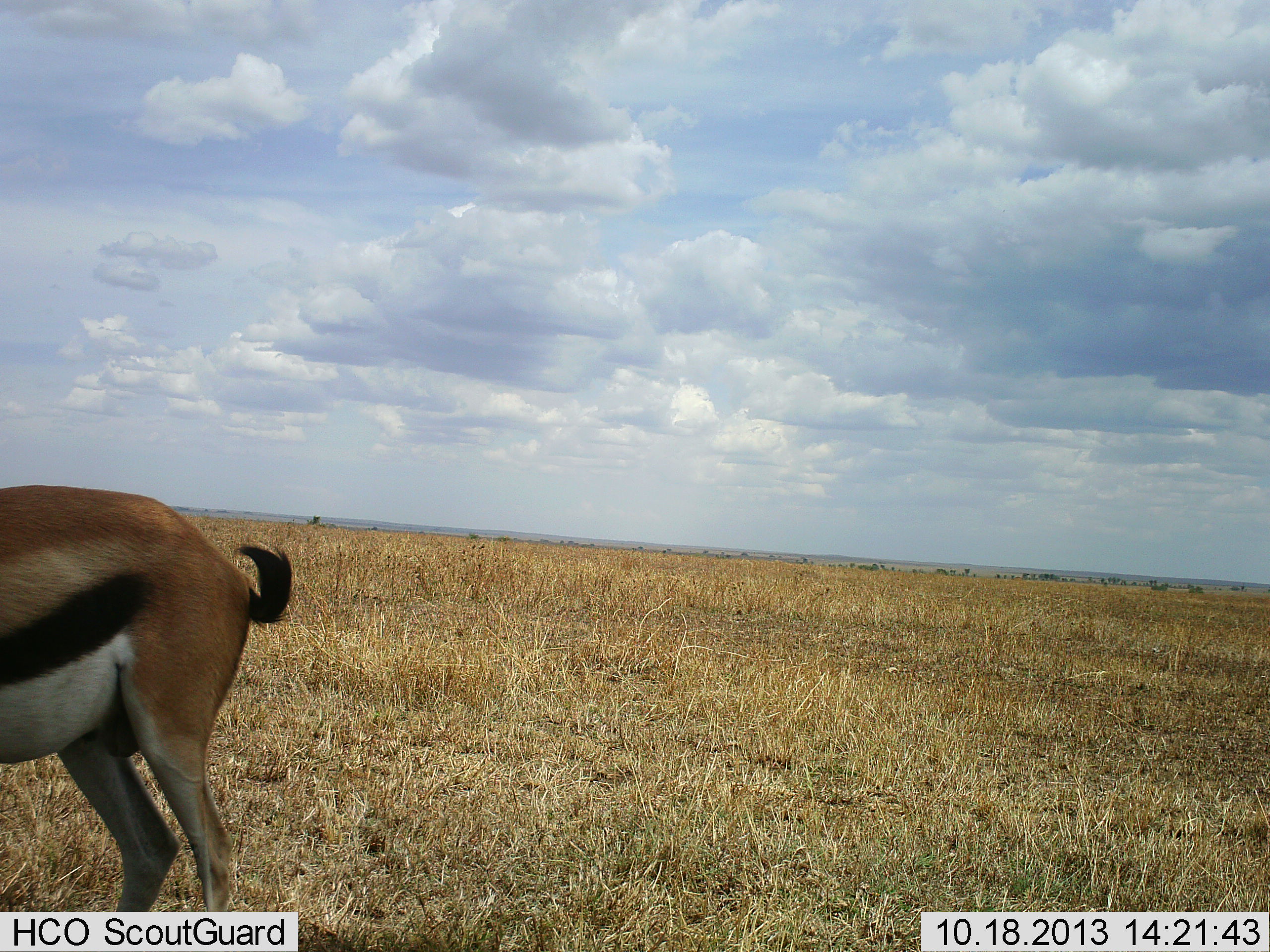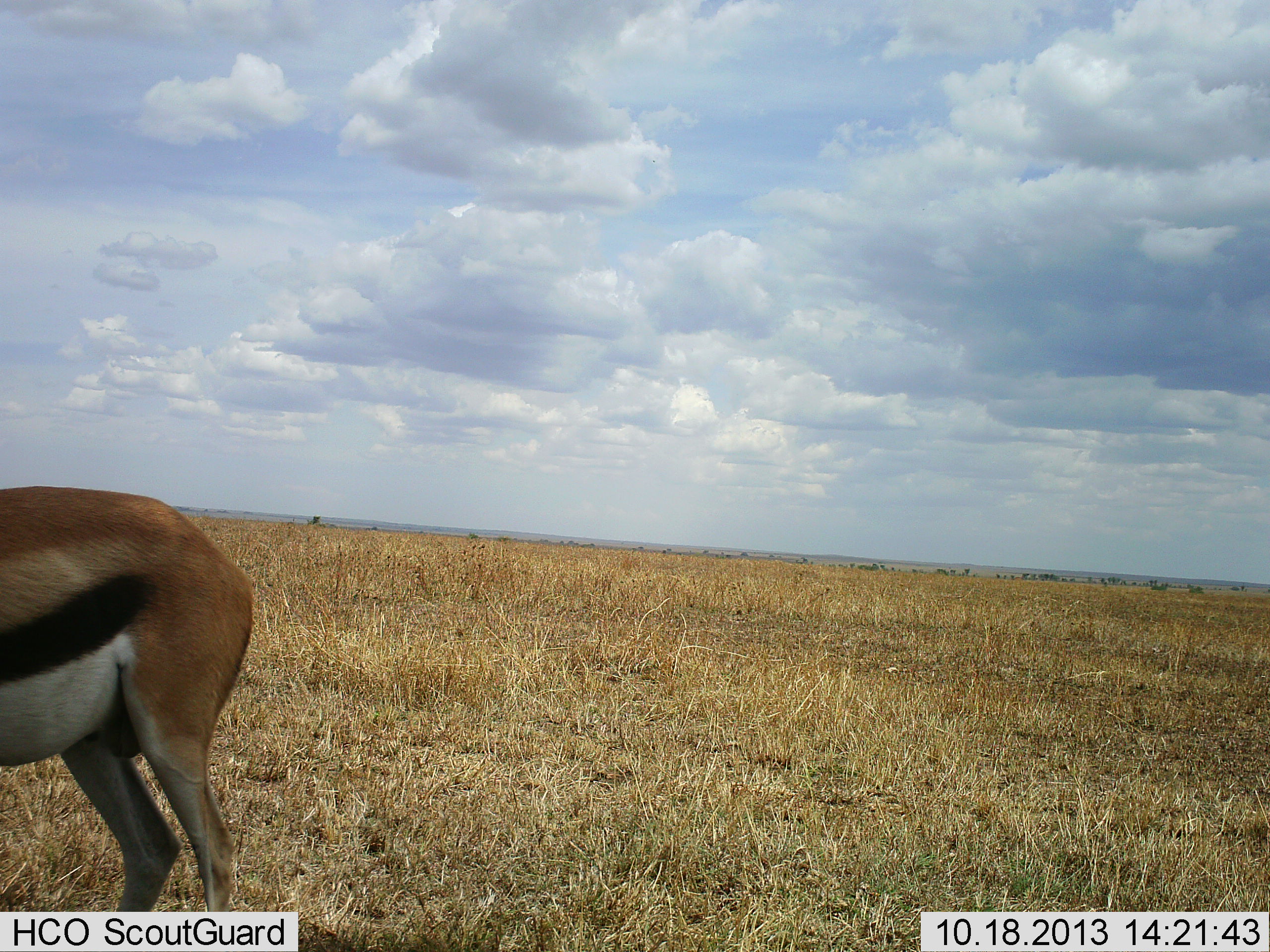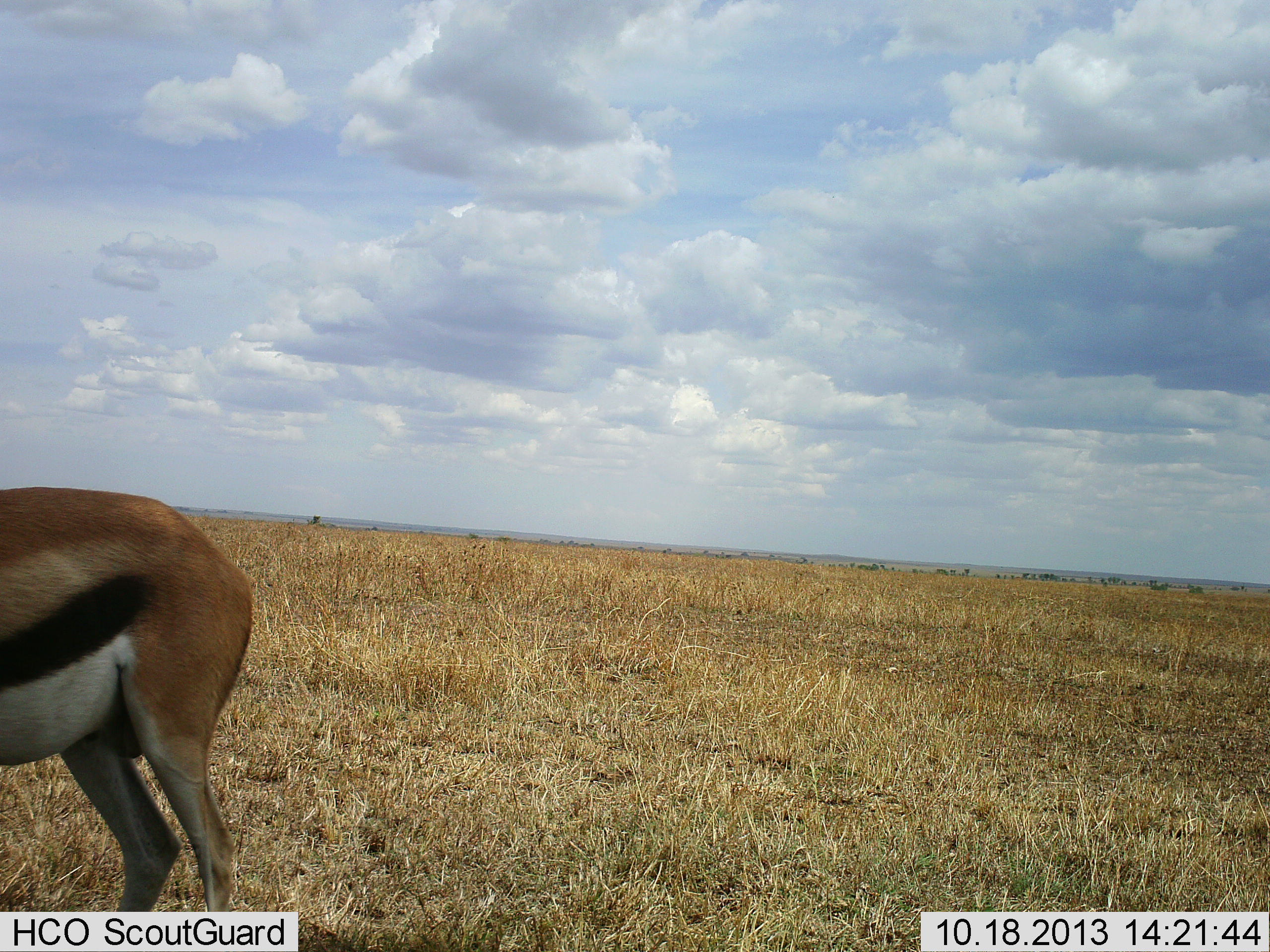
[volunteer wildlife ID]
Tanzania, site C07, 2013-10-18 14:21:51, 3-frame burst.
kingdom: Animalia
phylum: Chordata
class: Mammalia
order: Artiodactyla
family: Bovidae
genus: Eudorcas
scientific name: Eudorcas thomsonii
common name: thomson's gazelle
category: gazellethomsons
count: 1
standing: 93%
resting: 0%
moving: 3%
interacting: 0%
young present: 3%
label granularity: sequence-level